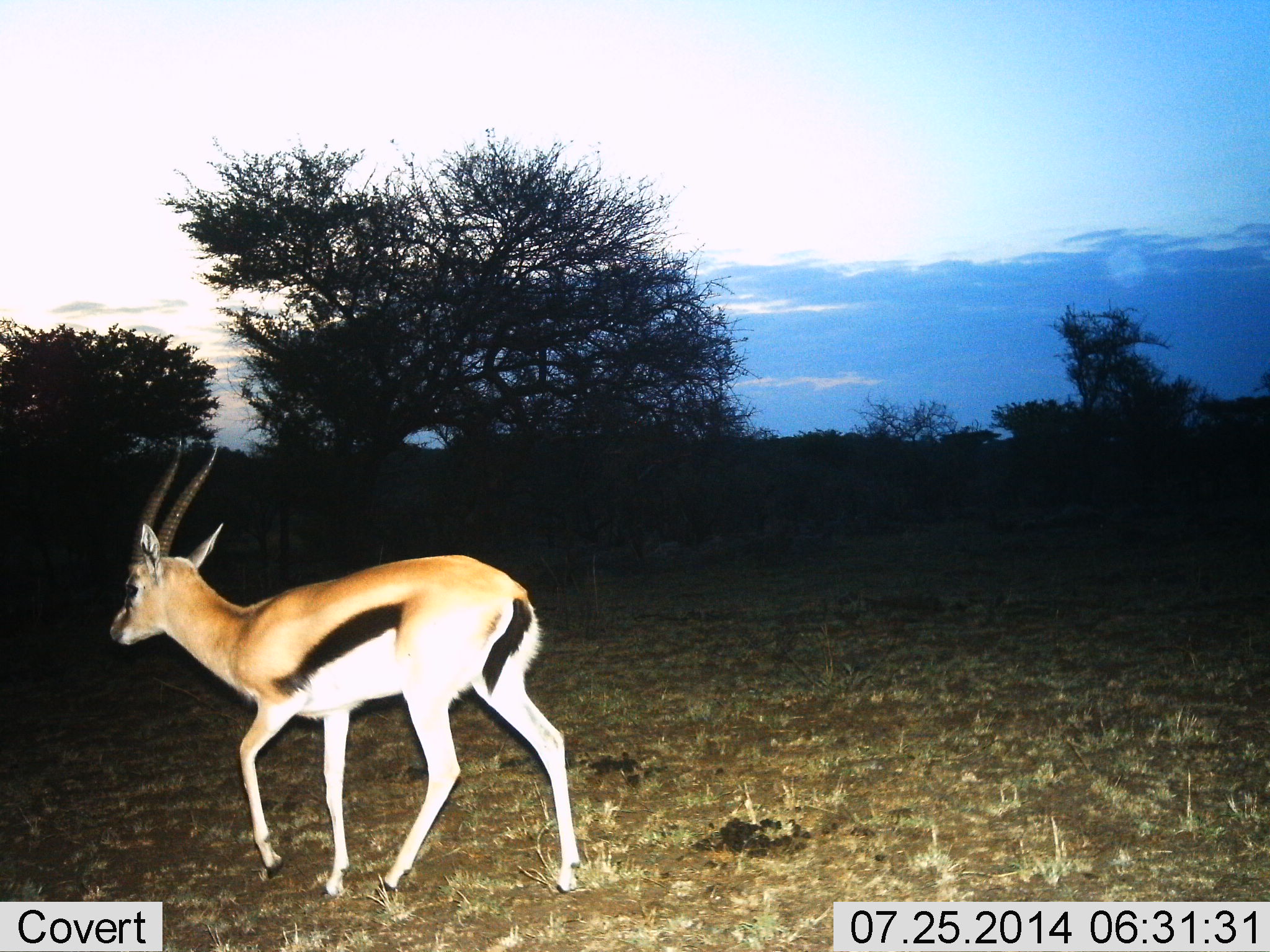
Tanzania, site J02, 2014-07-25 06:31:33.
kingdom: Animalia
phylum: Chordata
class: Mammalia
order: Artiodactyla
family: Bovidae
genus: Eudorcas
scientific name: Eudorcas thomsonii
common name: thomson's gazelle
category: gazellethomsons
Gazellethomsons (thomson's gazelle) (Eudorcas thomsonii), count 1. Behavior (volunteer vote fractions): standing 20%, resting 0%, moving 80%, interacting 0%. Young present (vote fraction): 0%. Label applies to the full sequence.